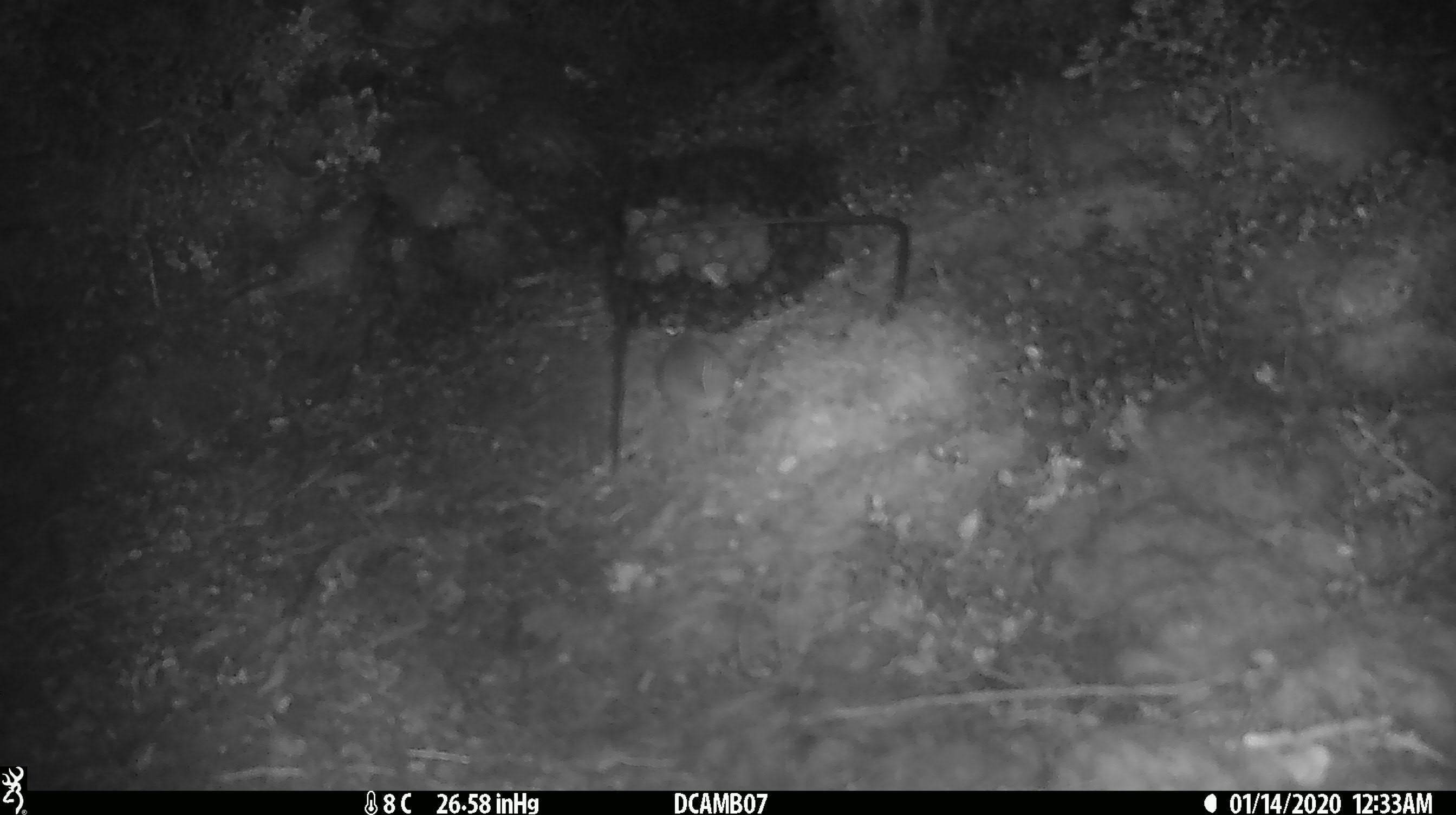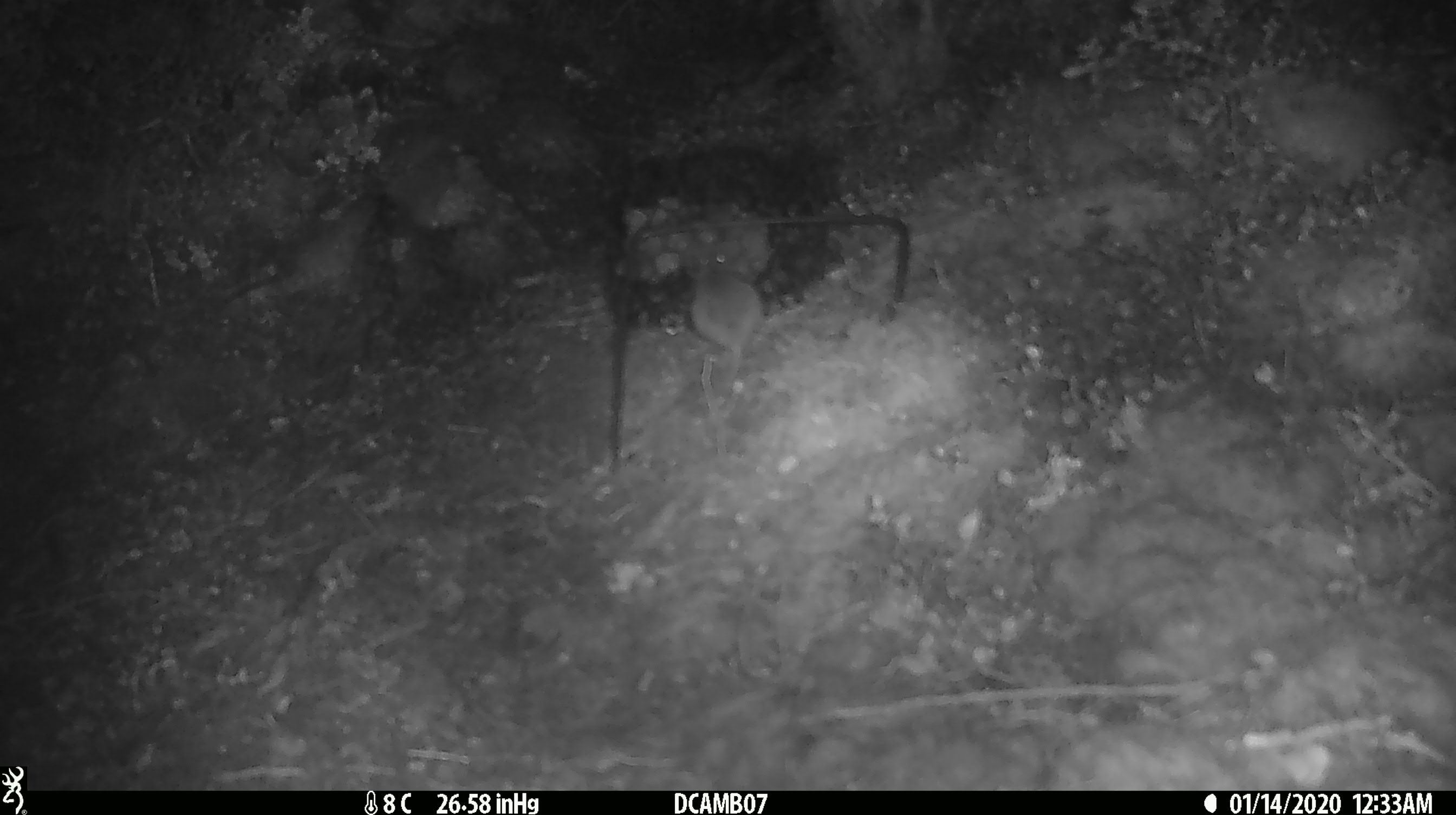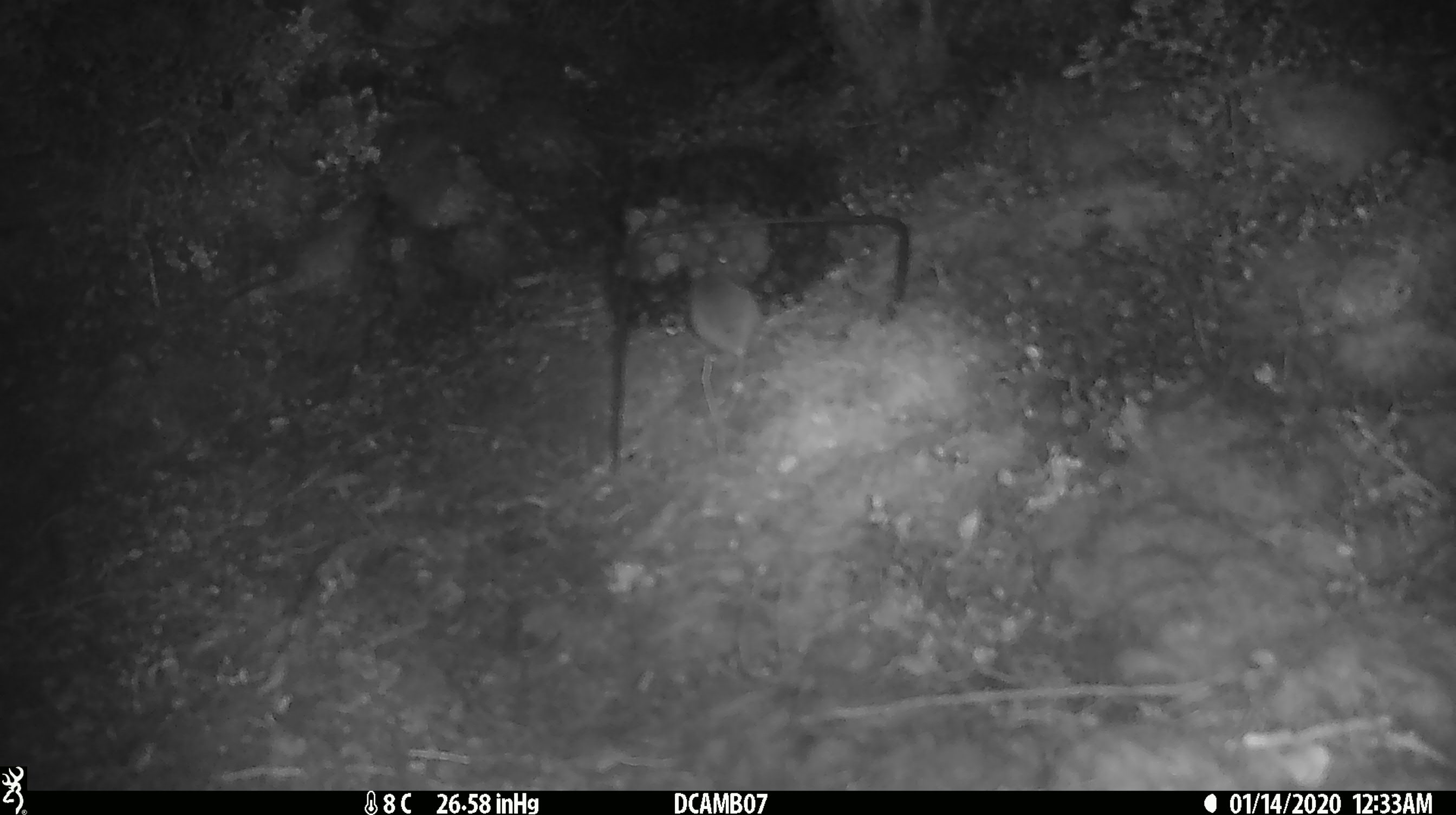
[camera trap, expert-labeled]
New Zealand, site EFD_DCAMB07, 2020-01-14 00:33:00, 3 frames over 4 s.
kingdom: Animalia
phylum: Chordata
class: Mammalia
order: Rodentia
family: Muridae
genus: Mus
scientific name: Mus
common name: mouse